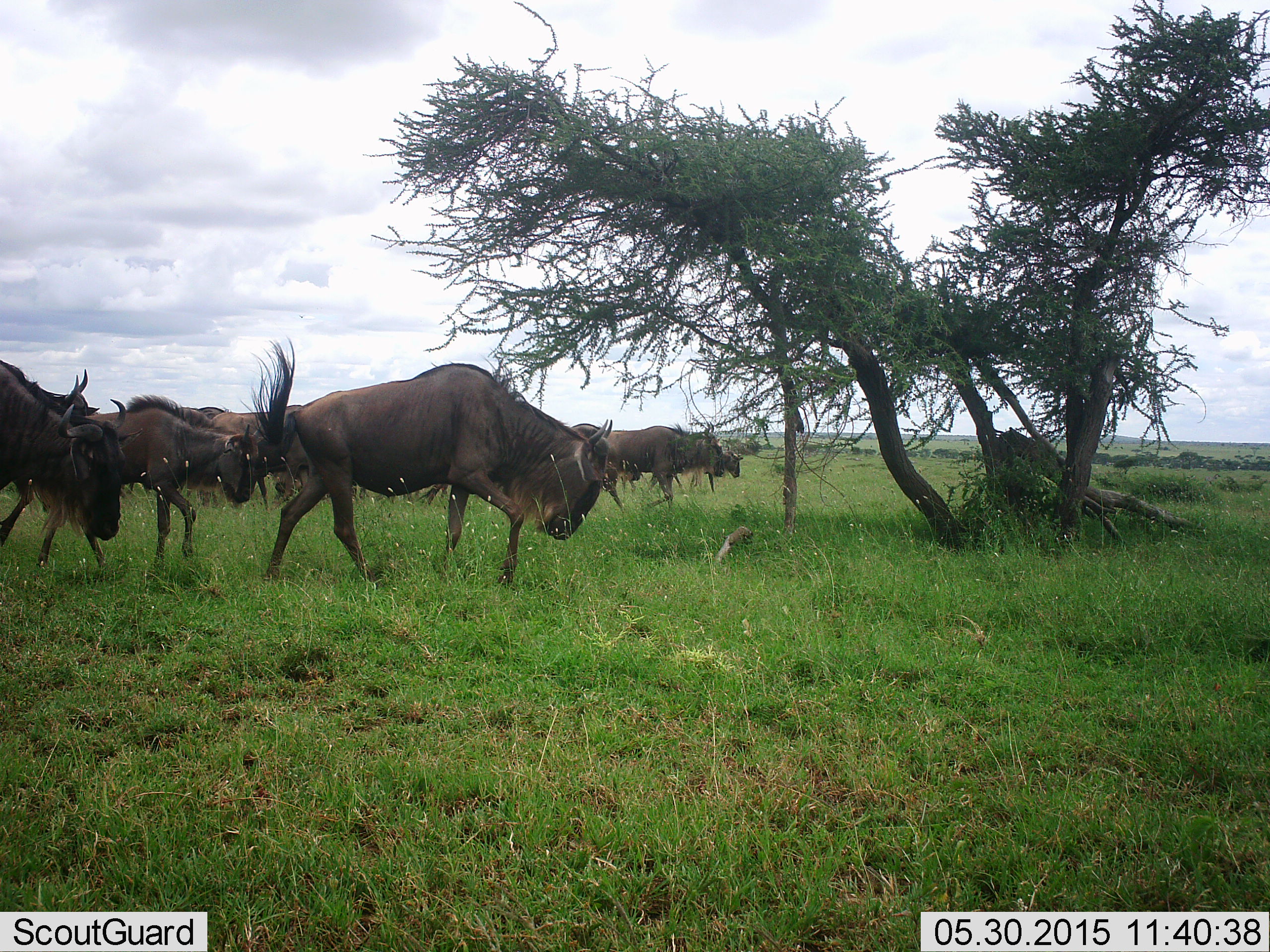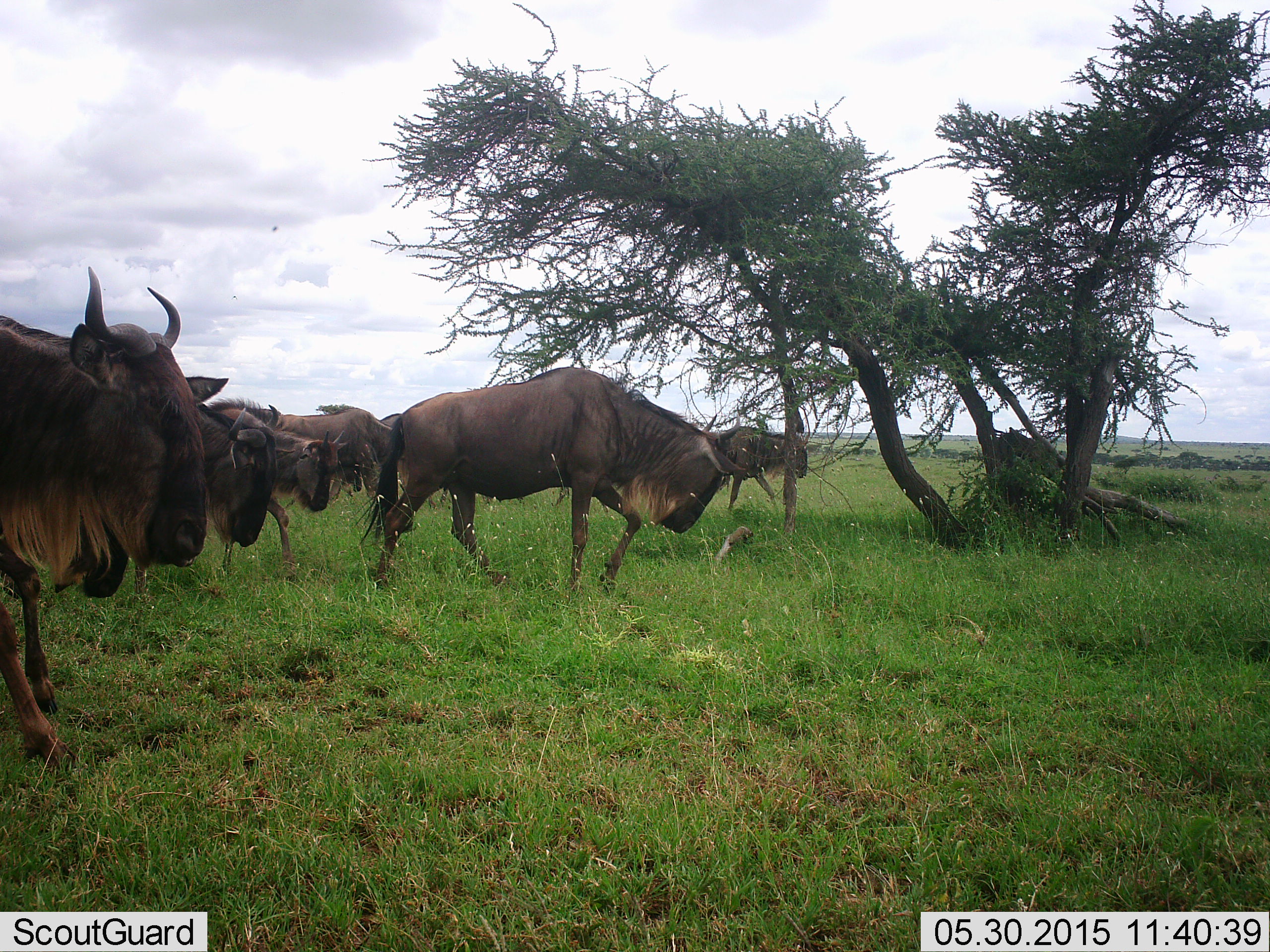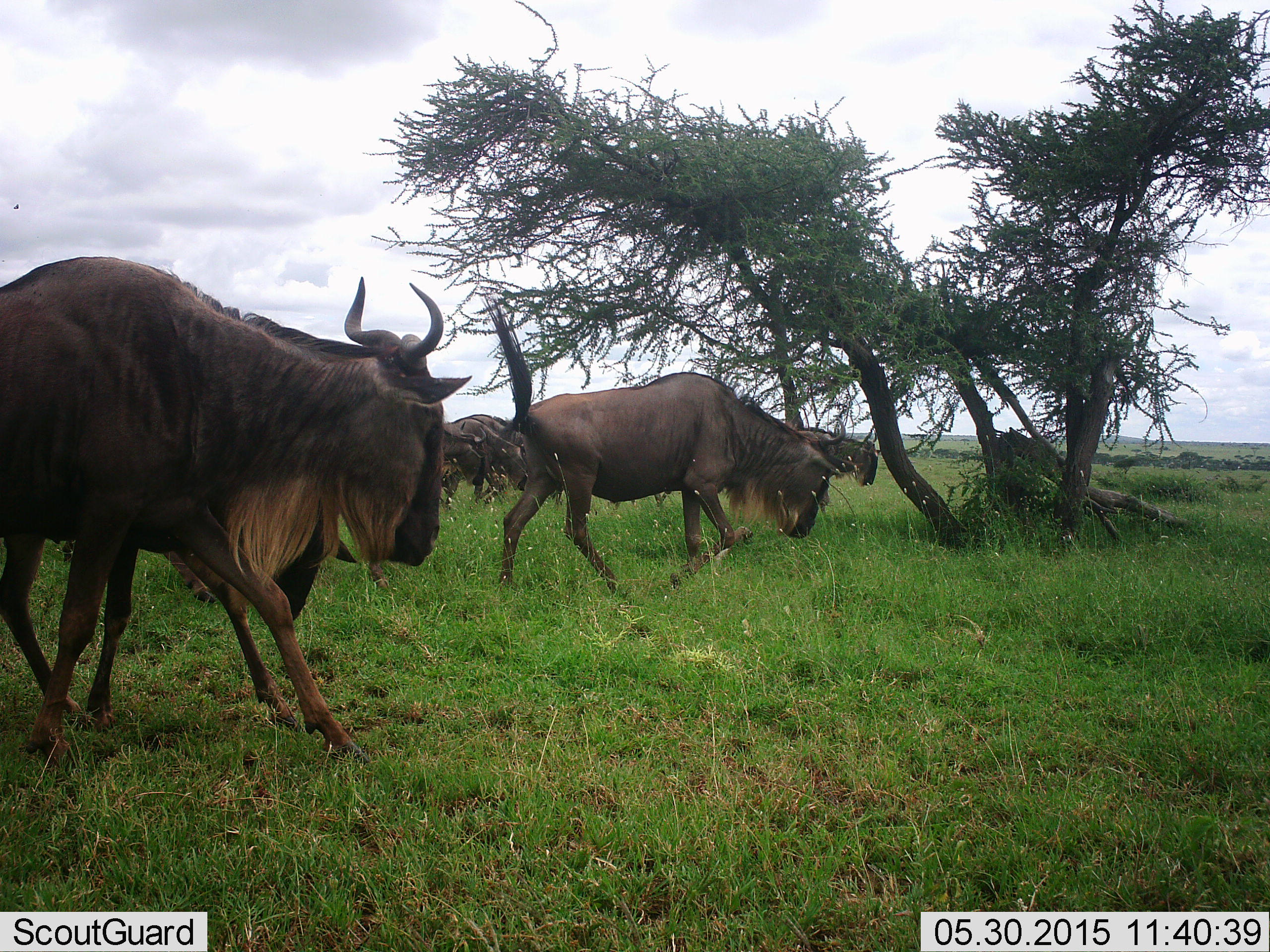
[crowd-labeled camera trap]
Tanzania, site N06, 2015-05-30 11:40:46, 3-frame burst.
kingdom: Animalia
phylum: Chordata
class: Mammalia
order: Artiodactyla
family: Bovidae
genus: Connochaetes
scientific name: Connochaetes taurinus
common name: blue wildebeest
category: wildebeest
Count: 10.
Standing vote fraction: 0%.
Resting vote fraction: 0%.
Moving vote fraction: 100%.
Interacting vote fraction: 0%.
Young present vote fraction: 0%.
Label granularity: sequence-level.